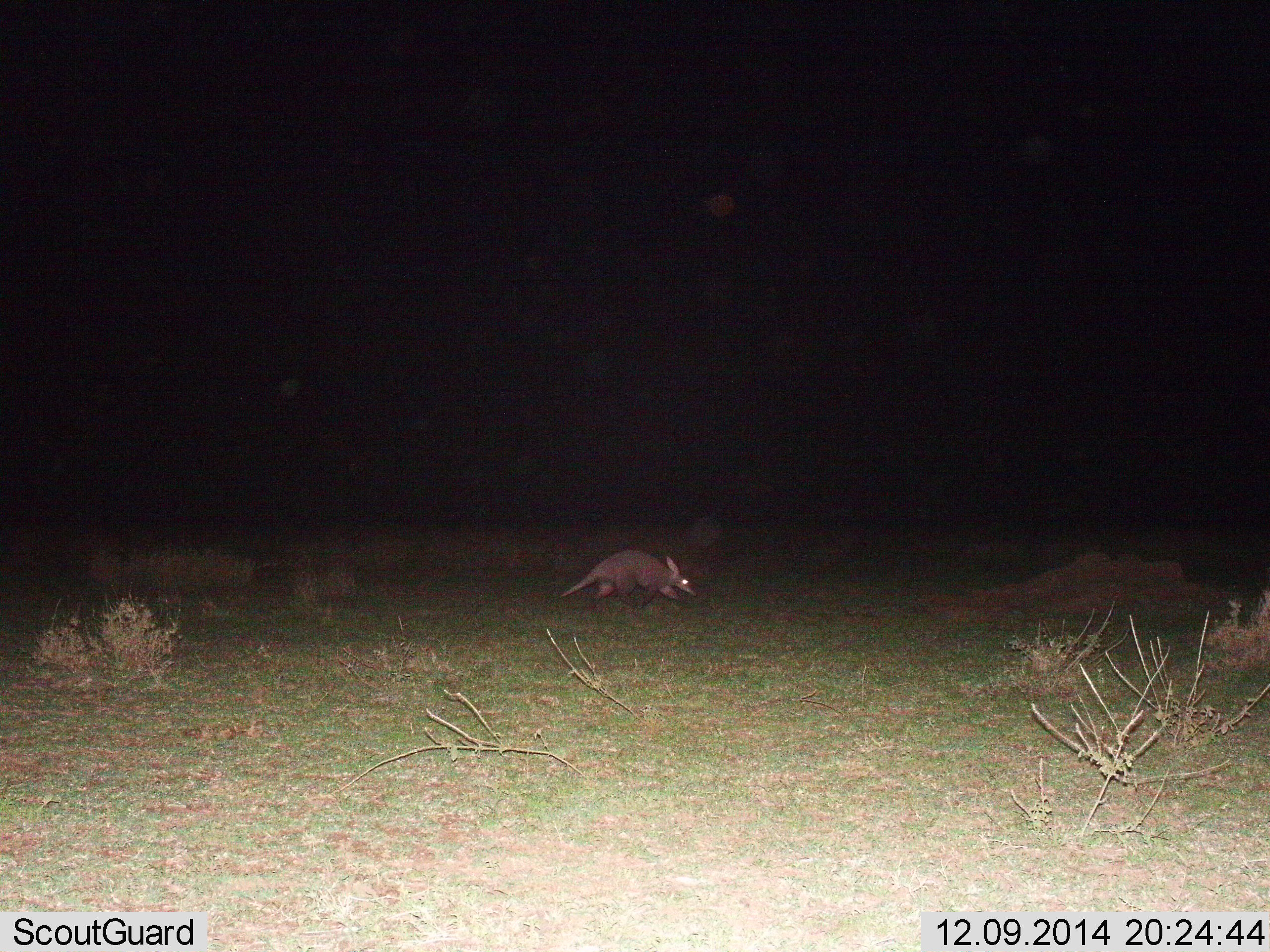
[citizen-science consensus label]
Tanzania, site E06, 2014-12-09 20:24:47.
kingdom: Animalia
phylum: Chordata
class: Mammalia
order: Tubulidentata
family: Orycteropodidae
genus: Orycteropus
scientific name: Orycteropus afer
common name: aardvark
Aardvark (Orycteropus afer), count 1. Behavior (volunteer vote fractions): standing 10%, resting 0%, moving 90%, interacting 0%. Young present (vote fraction): 0%. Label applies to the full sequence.